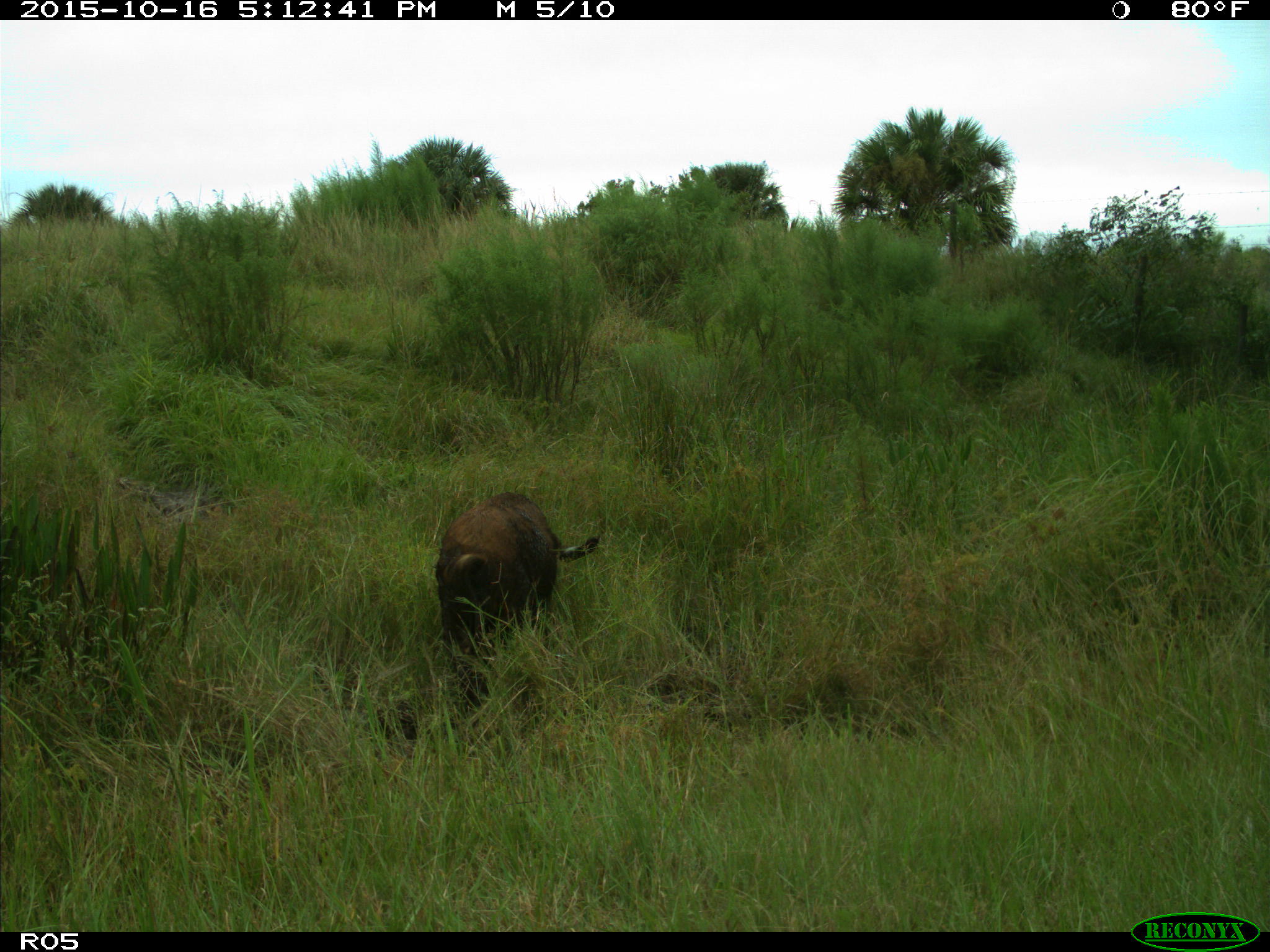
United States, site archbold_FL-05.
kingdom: Animalia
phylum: Chordata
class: Mammalia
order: Artiodactyla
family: Suidae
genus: Sus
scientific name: Sus scrofa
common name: wild boar